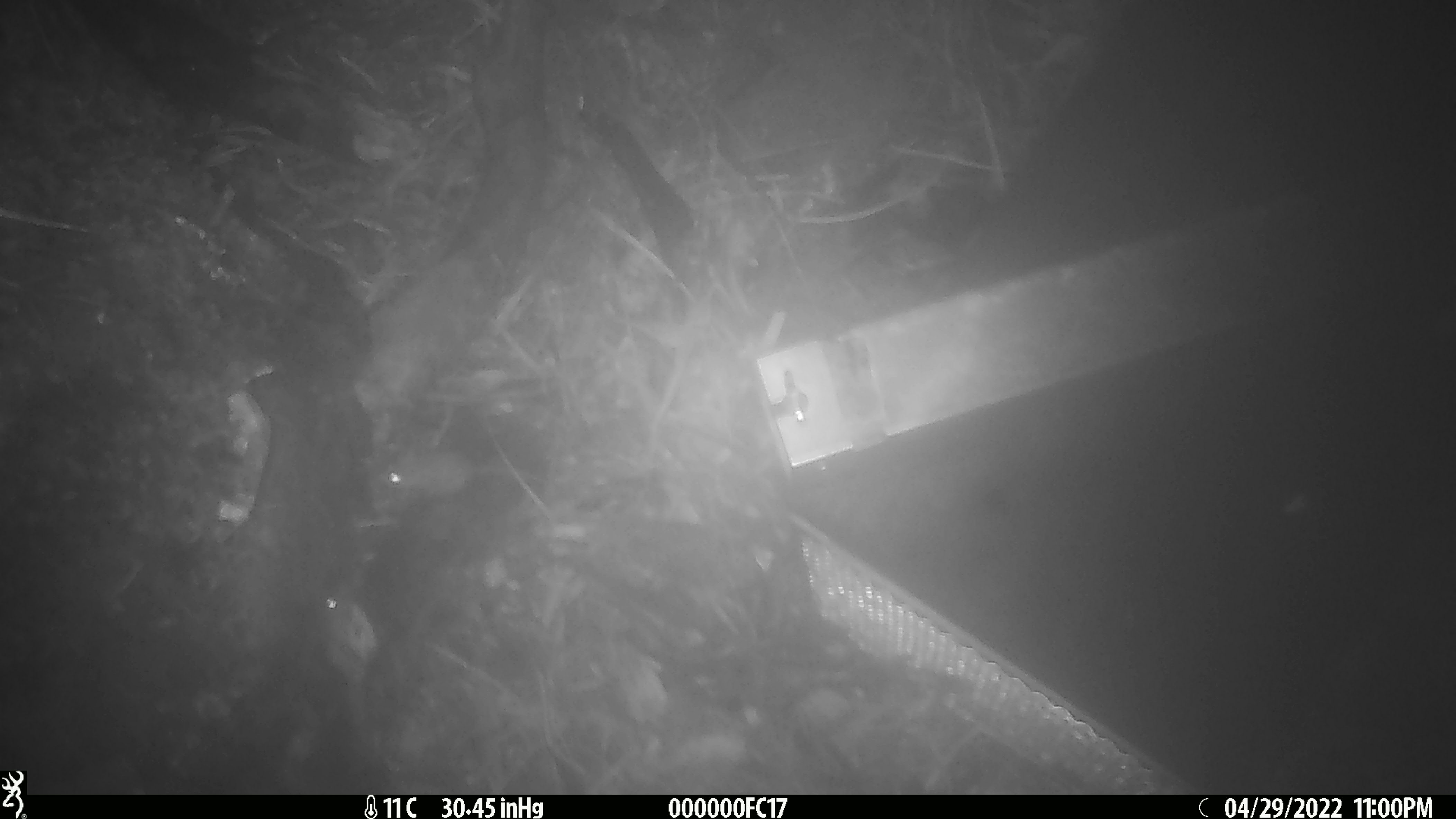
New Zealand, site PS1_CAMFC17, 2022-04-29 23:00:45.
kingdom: Animalia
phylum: Chordata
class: Mammalia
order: Rodentia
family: Muridae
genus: Mus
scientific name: Mus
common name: mouse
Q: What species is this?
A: Mouse (Mus).